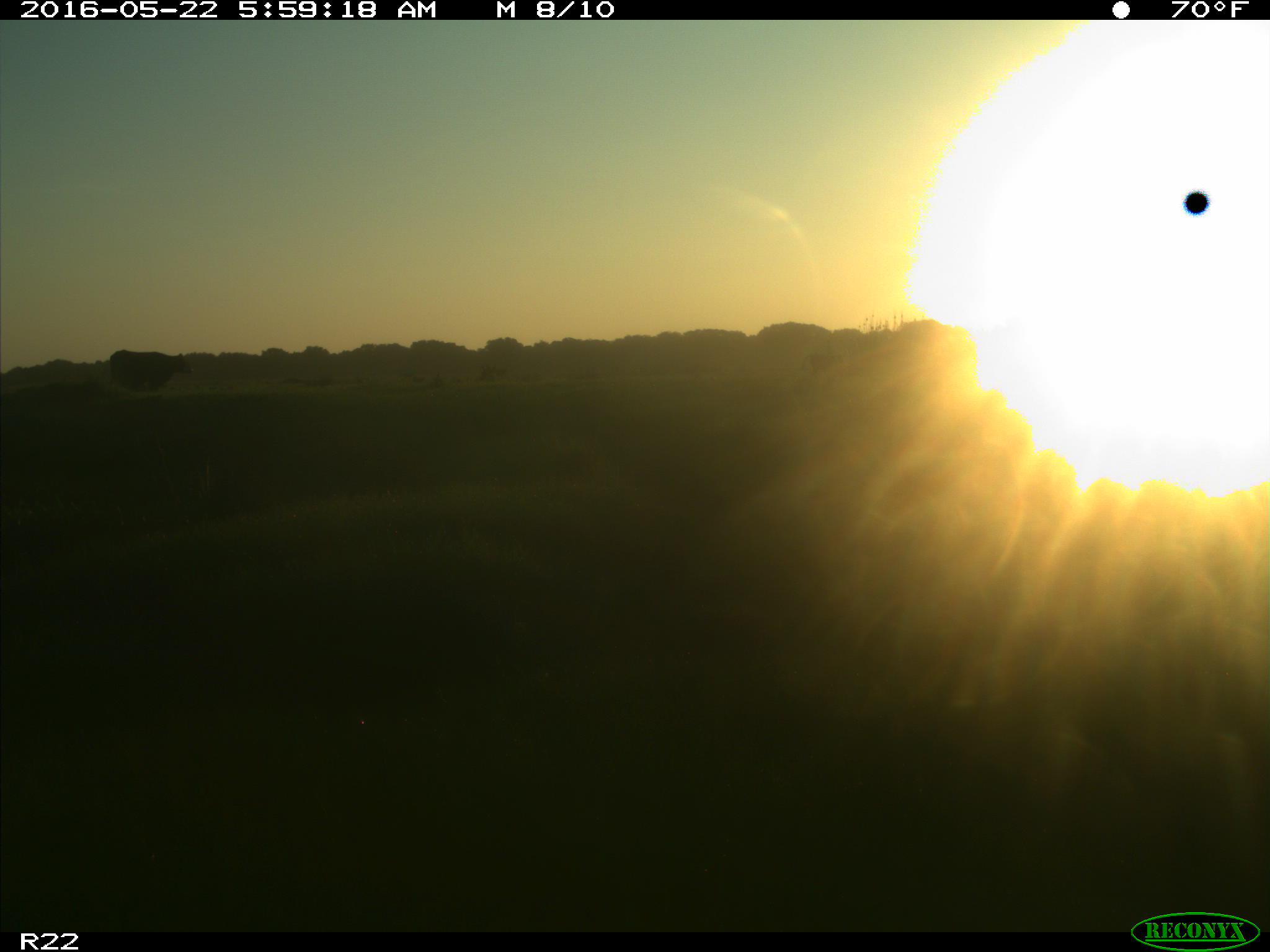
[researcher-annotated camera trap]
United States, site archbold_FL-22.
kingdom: Animalia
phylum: Chordata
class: Mammalia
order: Artiodactyla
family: Bovidae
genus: Bos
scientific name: Bos taurus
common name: domestic cow